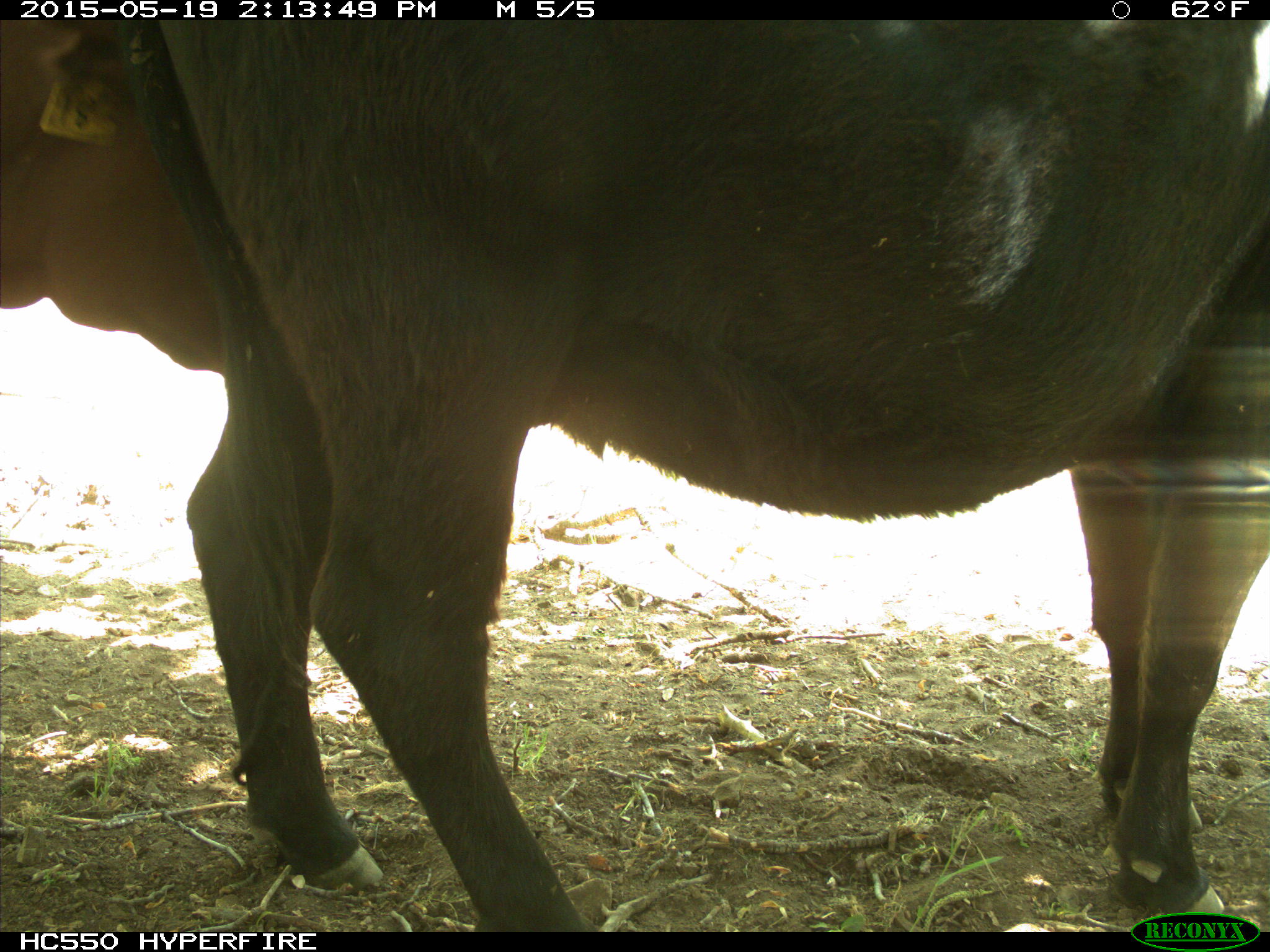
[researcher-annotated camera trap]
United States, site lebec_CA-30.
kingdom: Animalia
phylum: Chordata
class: Mammalia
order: Artiodactyla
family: Bovidae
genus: Bos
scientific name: Bos taurus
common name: domestic cow